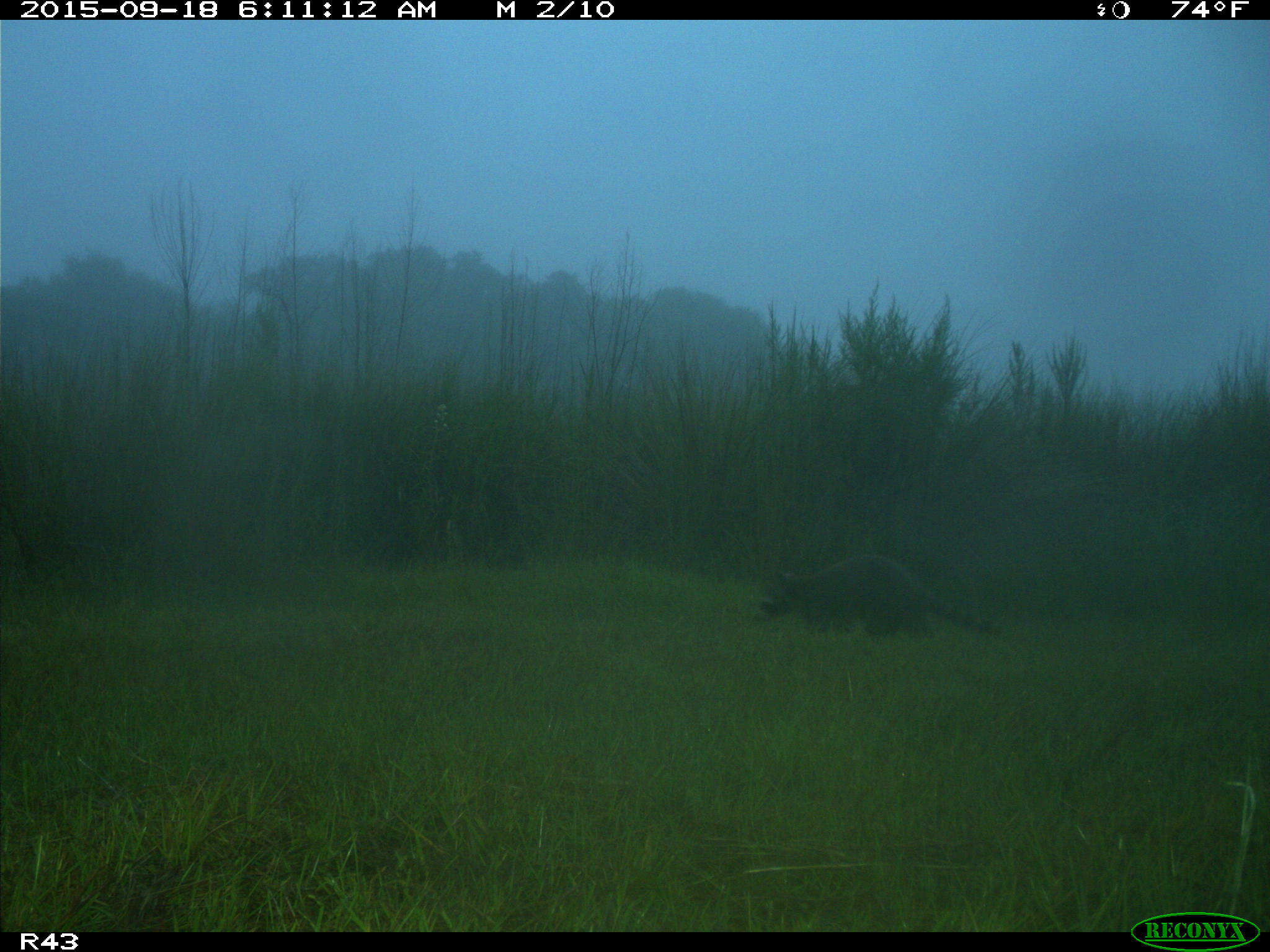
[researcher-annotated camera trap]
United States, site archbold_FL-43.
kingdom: Animalia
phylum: Chordata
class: Mammalia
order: Carnivora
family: Procyonidae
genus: Procyon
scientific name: Procyon lotor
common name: common raccoon